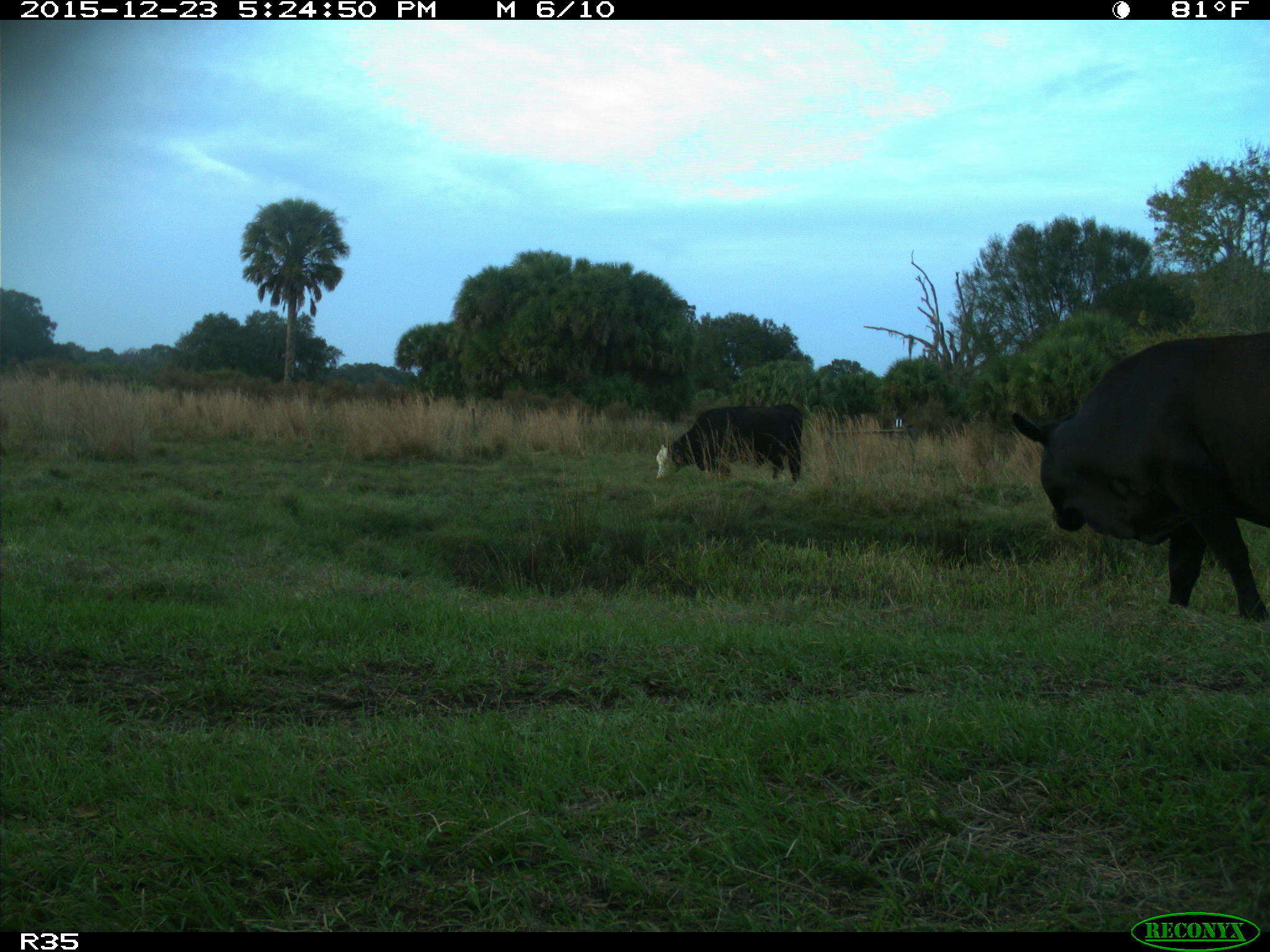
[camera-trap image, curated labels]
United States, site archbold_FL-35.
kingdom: Animalia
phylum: Chordata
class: Mammalia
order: Artiodactyla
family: Bovidae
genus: Bos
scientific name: Bos taurus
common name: domestic cow